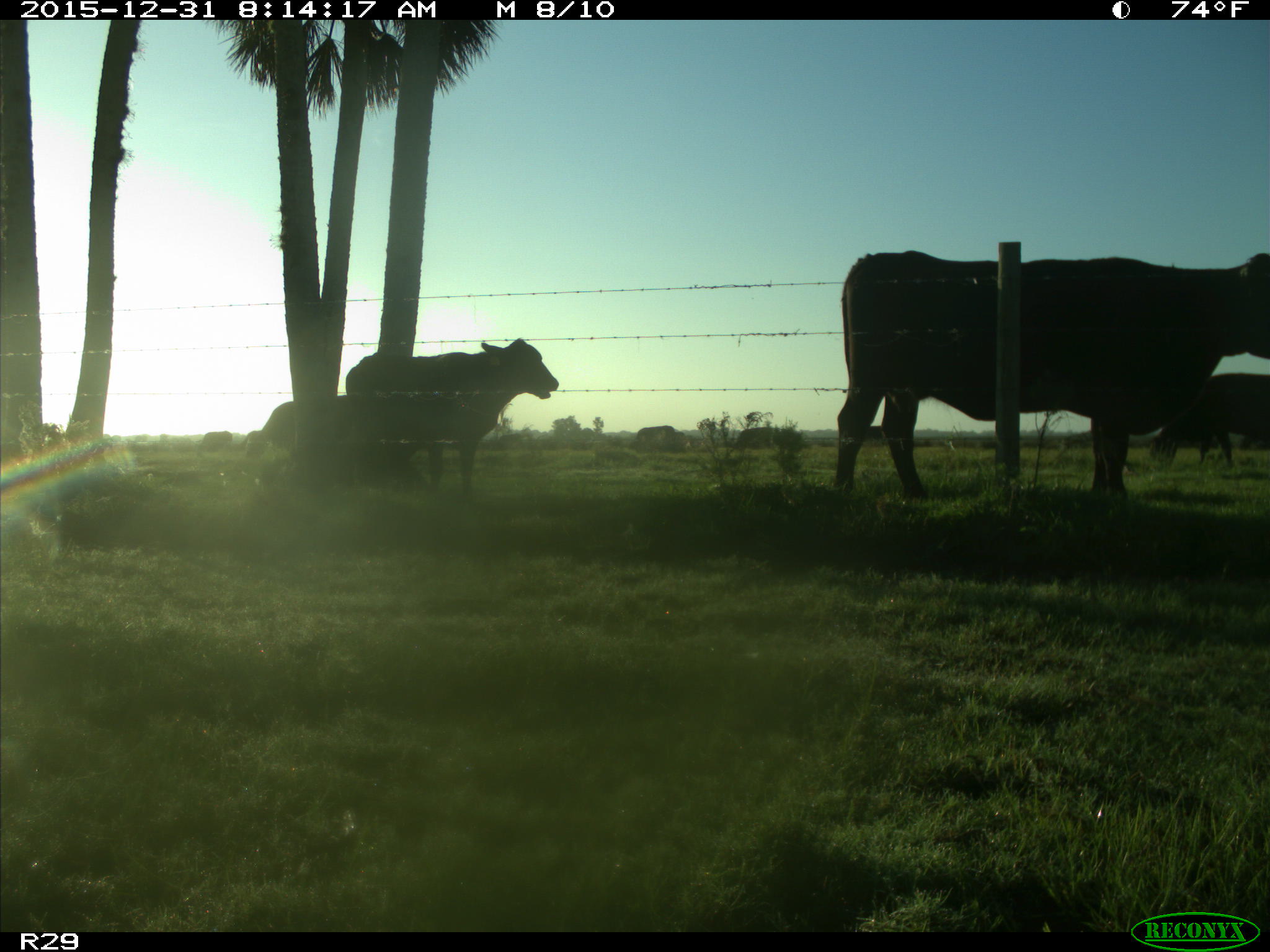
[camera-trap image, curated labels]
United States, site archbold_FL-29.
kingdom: Animalia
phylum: Chordata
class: Mammalia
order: Artiodactyla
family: Bovidae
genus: Bos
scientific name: Bos taurus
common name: domestic cow